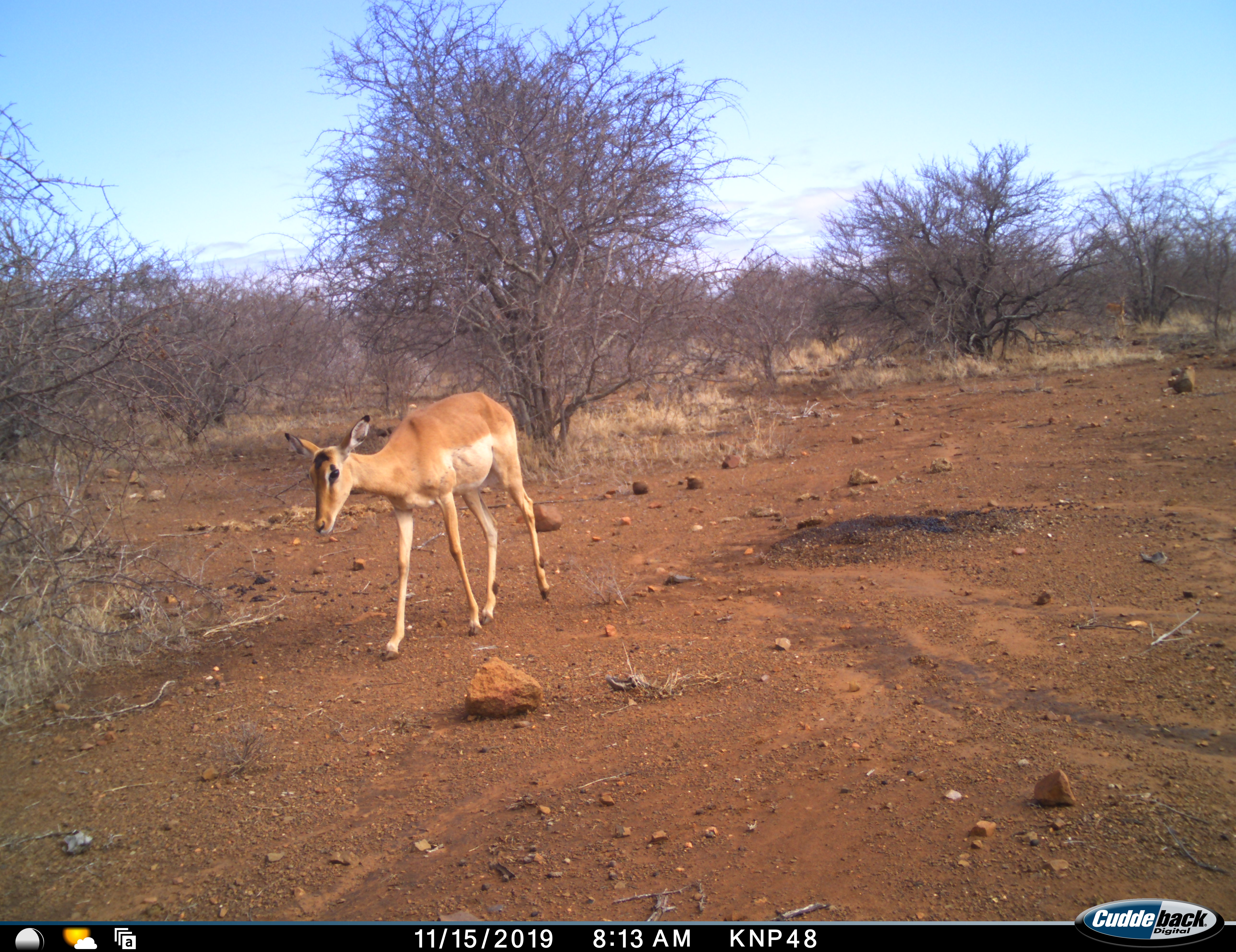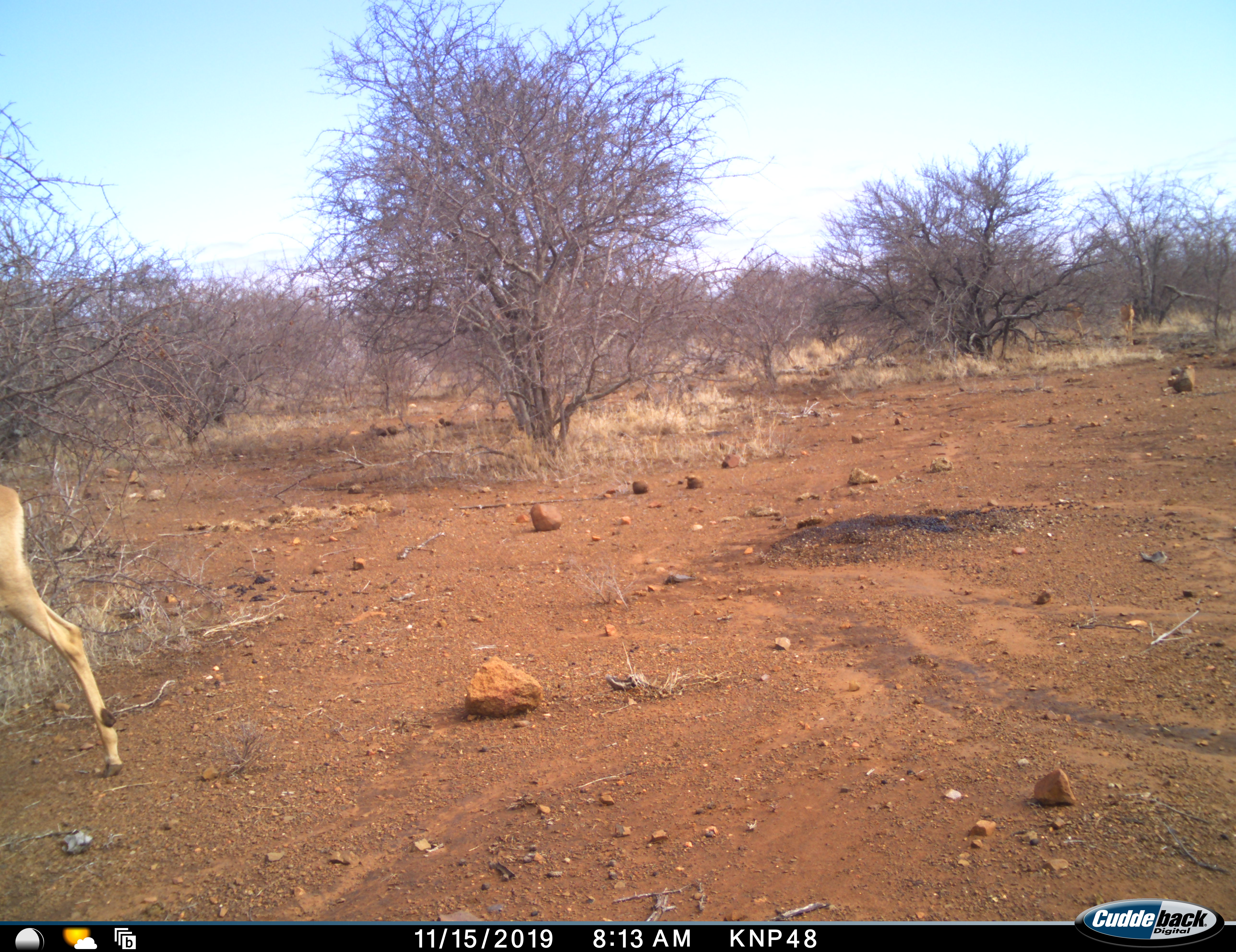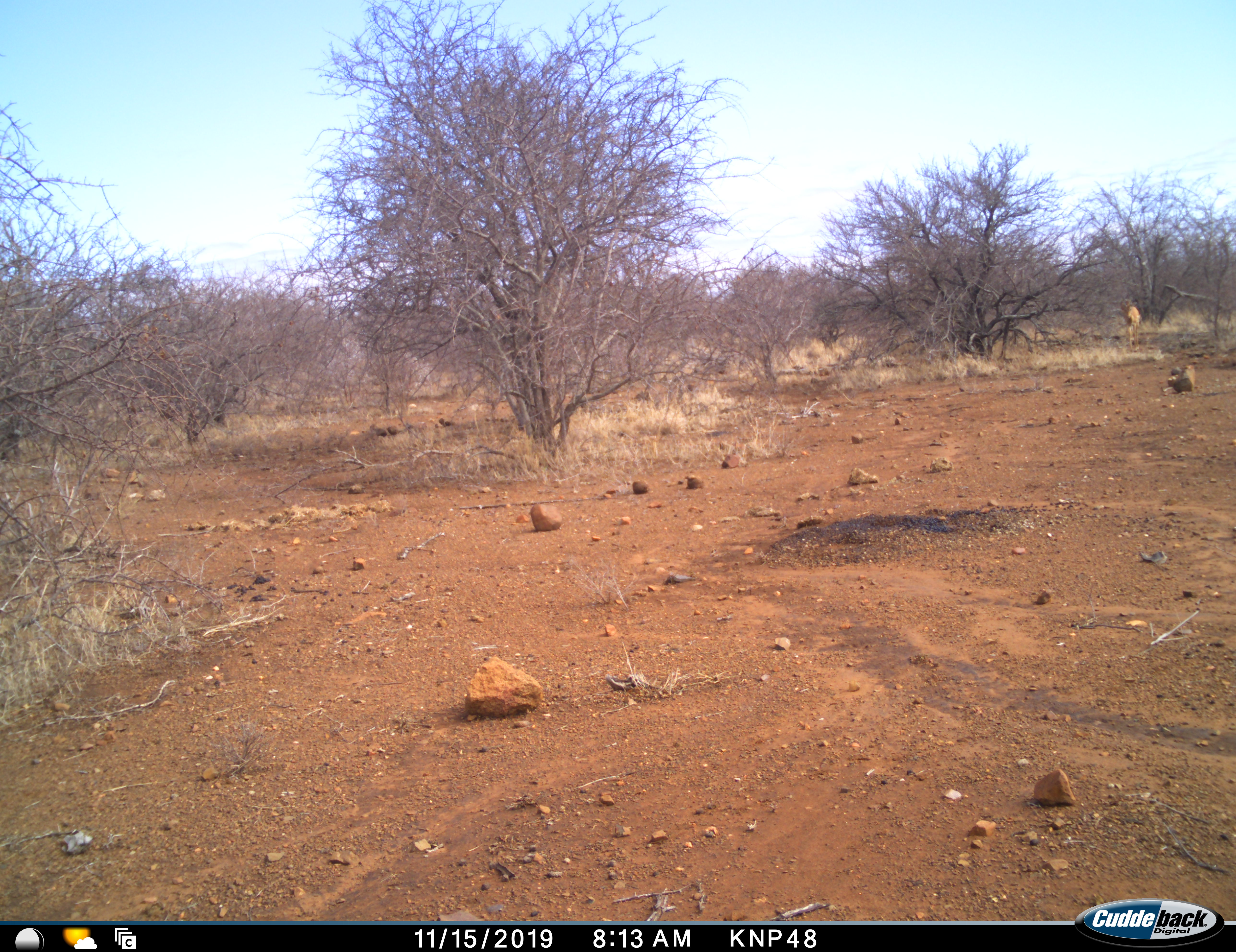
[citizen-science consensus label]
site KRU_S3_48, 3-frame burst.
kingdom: Animalia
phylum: Chordata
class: Mammalia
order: Artiodactyla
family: Bovidae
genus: Aepyceros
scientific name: Aepyceros melampus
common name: impala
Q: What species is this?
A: Impala (Aepyceros melampus).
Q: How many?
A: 3.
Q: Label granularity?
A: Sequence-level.